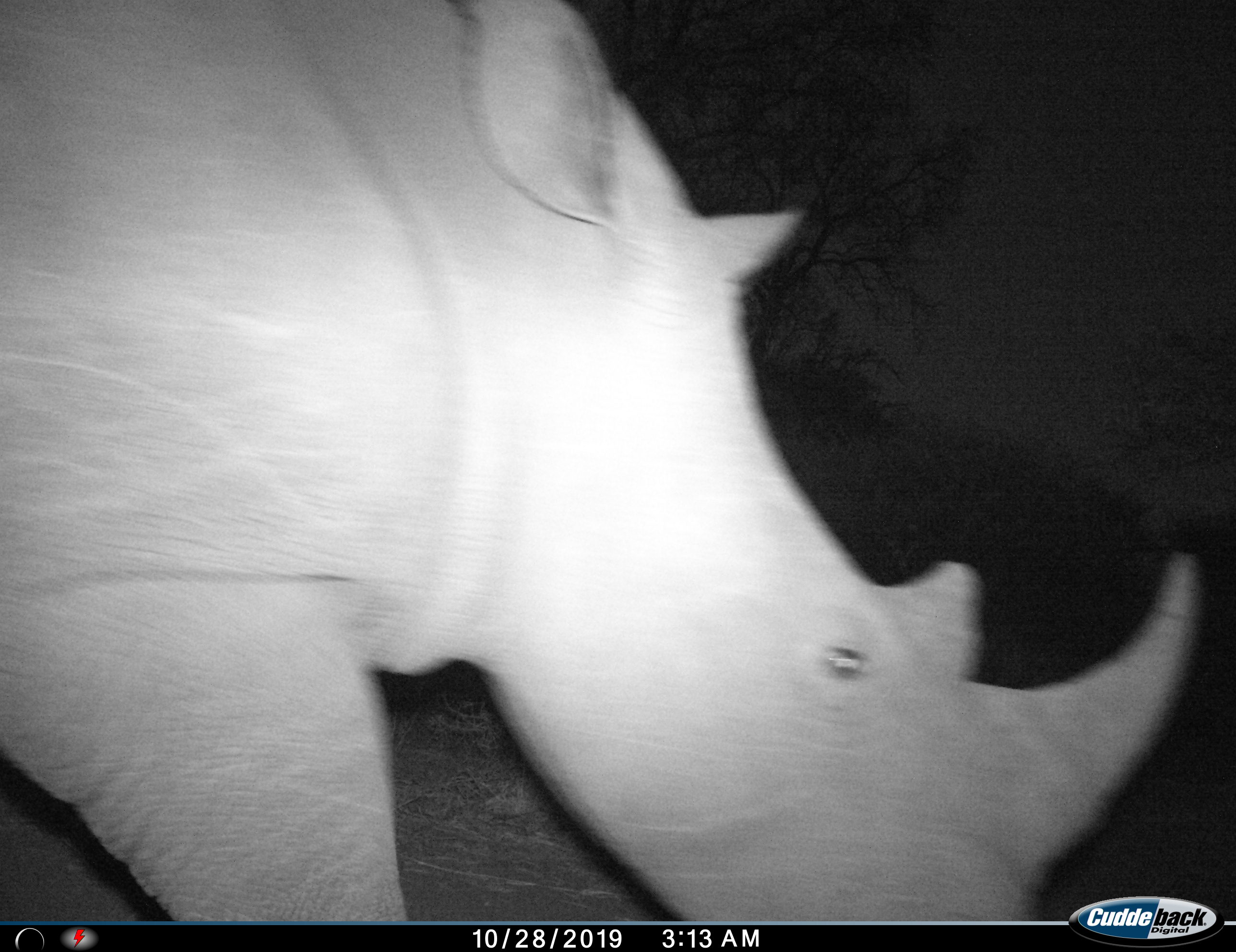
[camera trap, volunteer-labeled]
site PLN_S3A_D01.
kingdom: Animalia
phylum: Chordata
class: Mammalia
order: Perissodactyla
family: Rhinocerotidae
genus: Ceratotherium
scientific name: Ceratotherium simum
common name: white rhinoceros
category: rhinoceroswhite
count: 1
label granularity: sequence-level